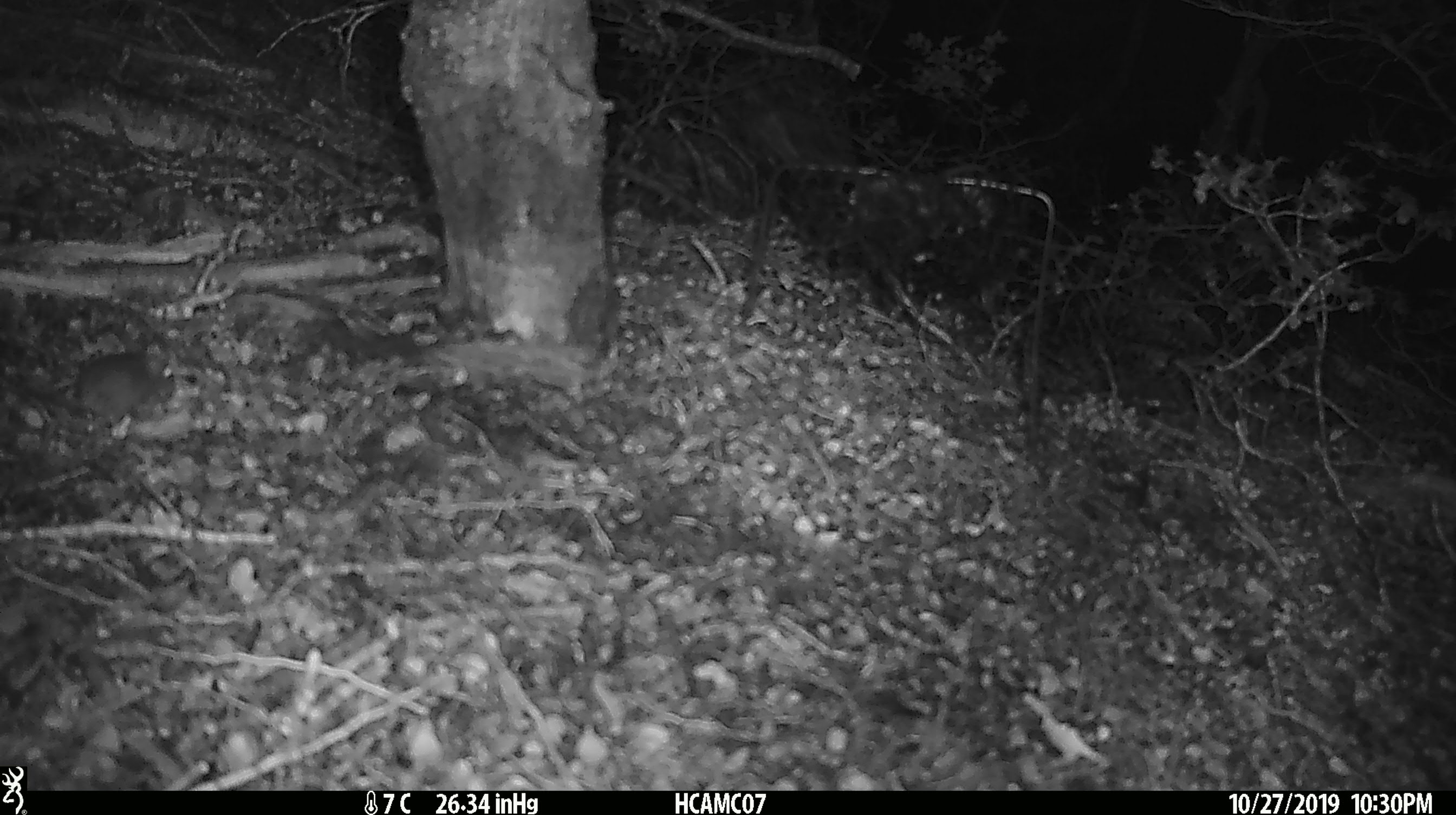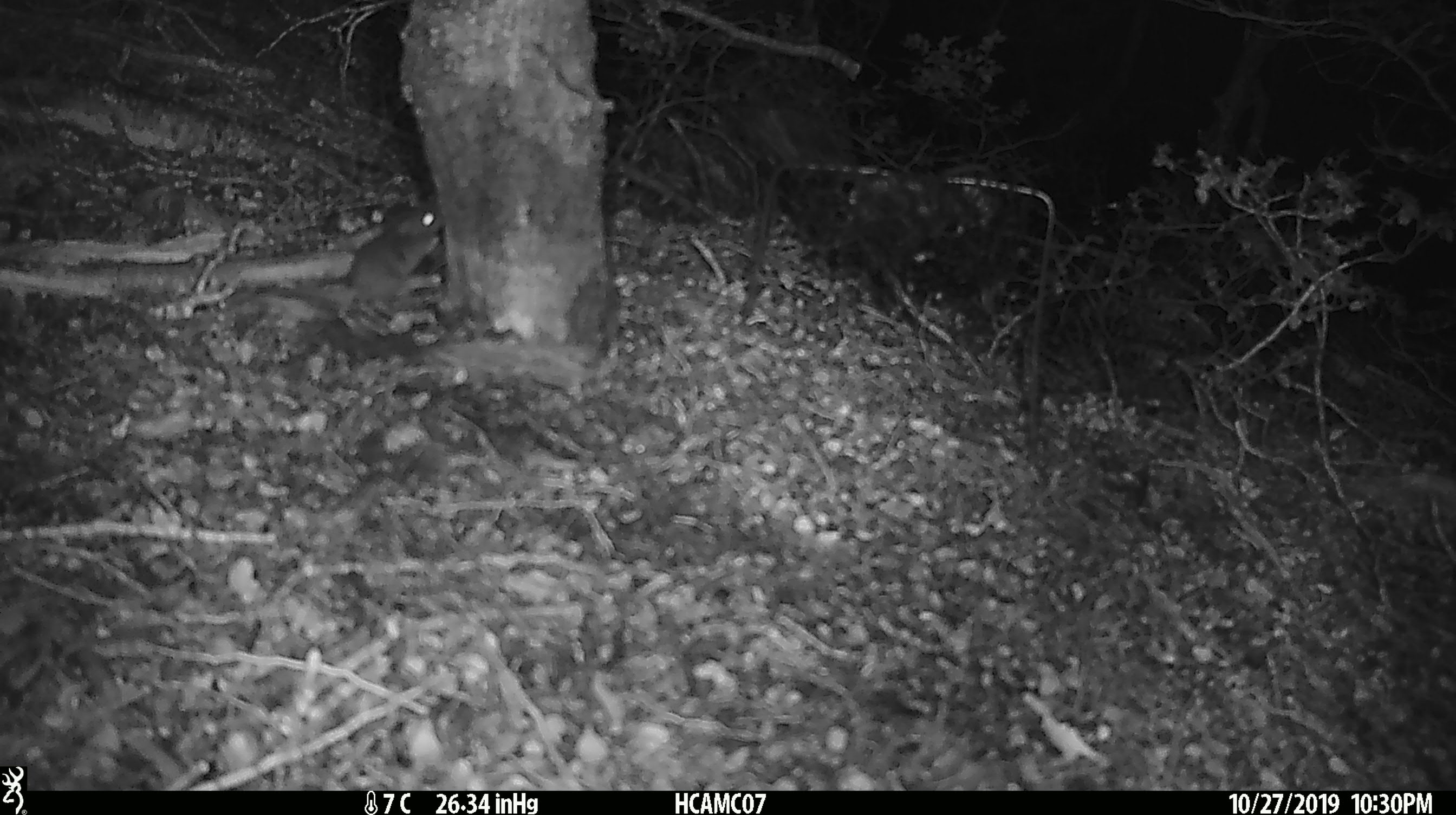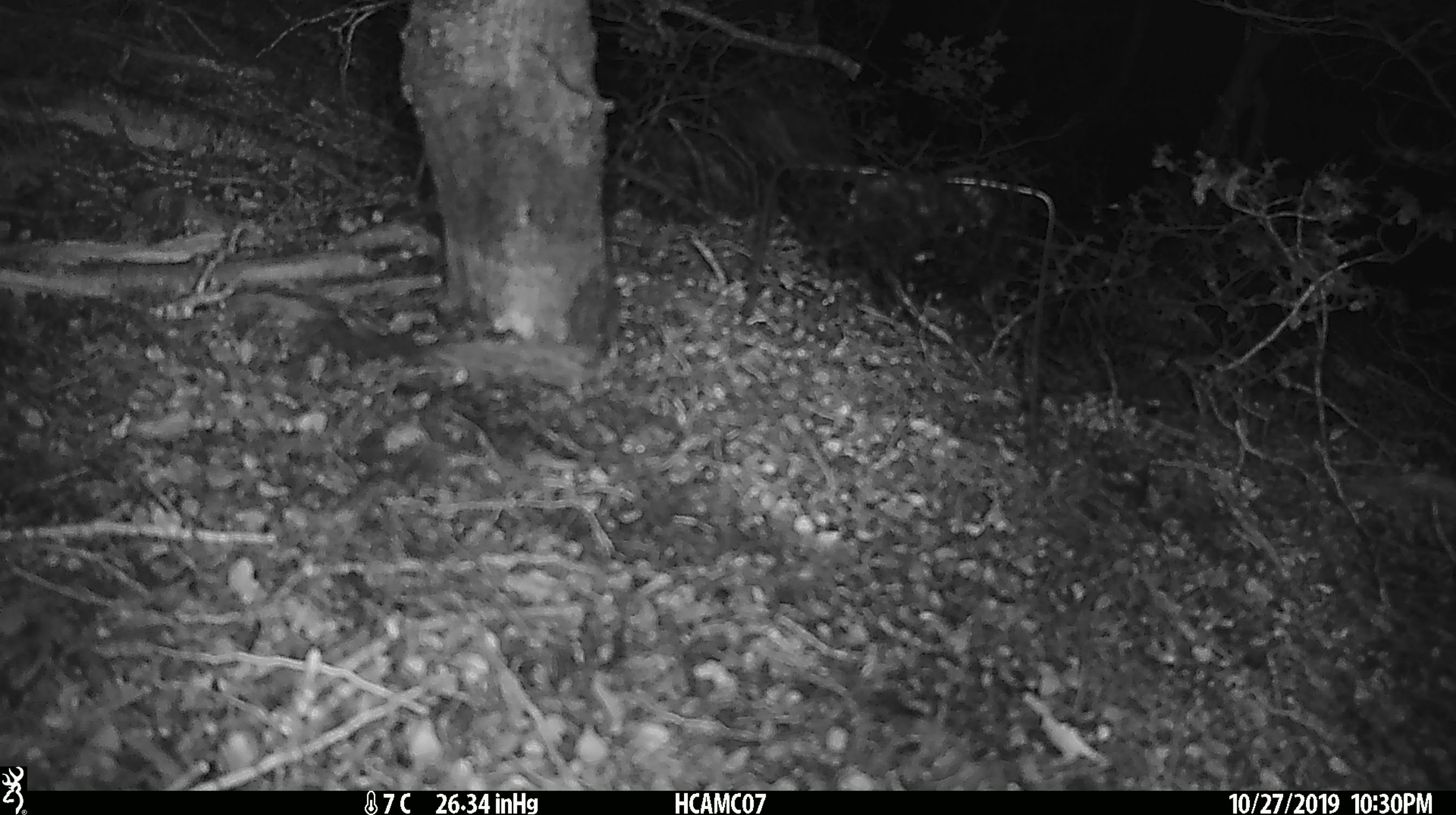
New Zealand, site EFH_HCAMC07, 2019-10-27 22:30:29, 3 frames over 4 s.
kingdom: Animalia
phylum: Chordata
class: Mammalia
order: Rodentia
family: Muridae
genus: Mus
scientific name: Mus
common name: mouse